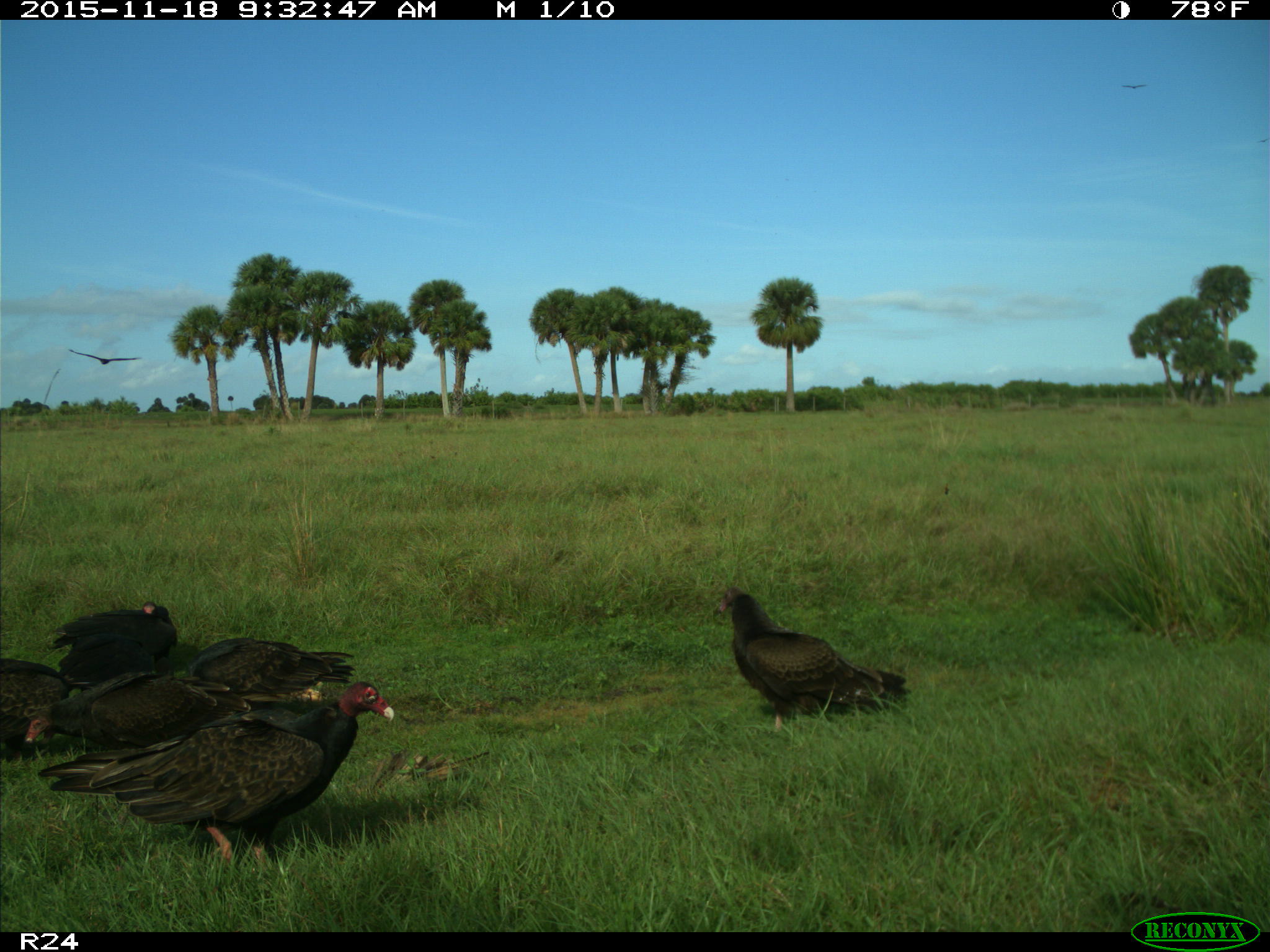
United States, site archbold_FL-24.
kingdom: Animalia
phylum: Chordata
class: Aves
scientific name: Aves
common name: birds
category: unidentified bird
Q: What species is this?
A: Unidentified bird (birds) (Aves).